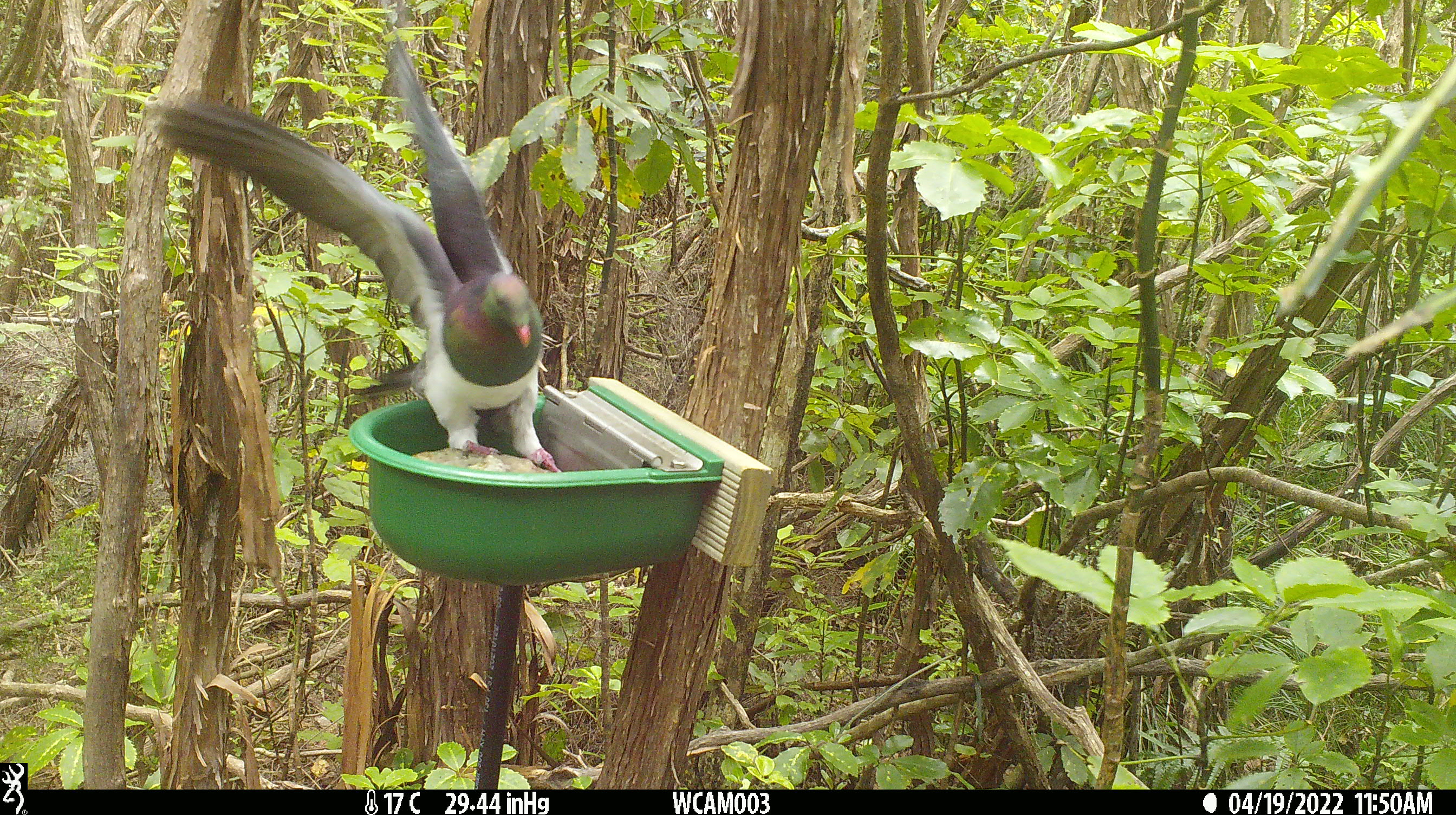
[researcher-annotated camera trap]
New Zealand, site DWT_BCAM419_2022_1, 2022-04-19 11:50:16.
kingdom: Animalia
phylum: Chordata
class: Aves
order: Columbiformes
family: Columbidae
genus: Hemiphaga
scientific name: Hemiphaga novaeseelandiae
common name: new zealand pigeon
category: kereru